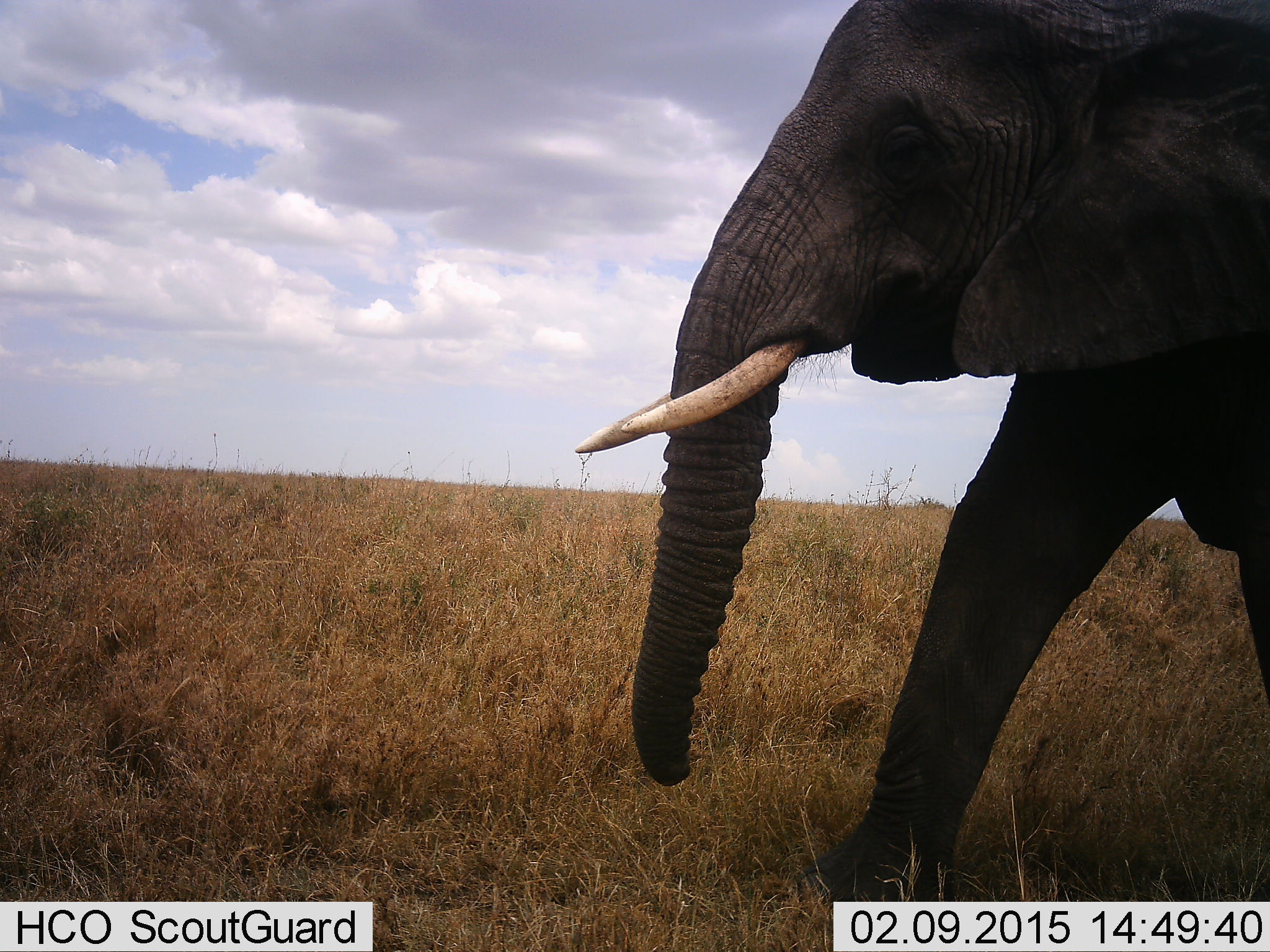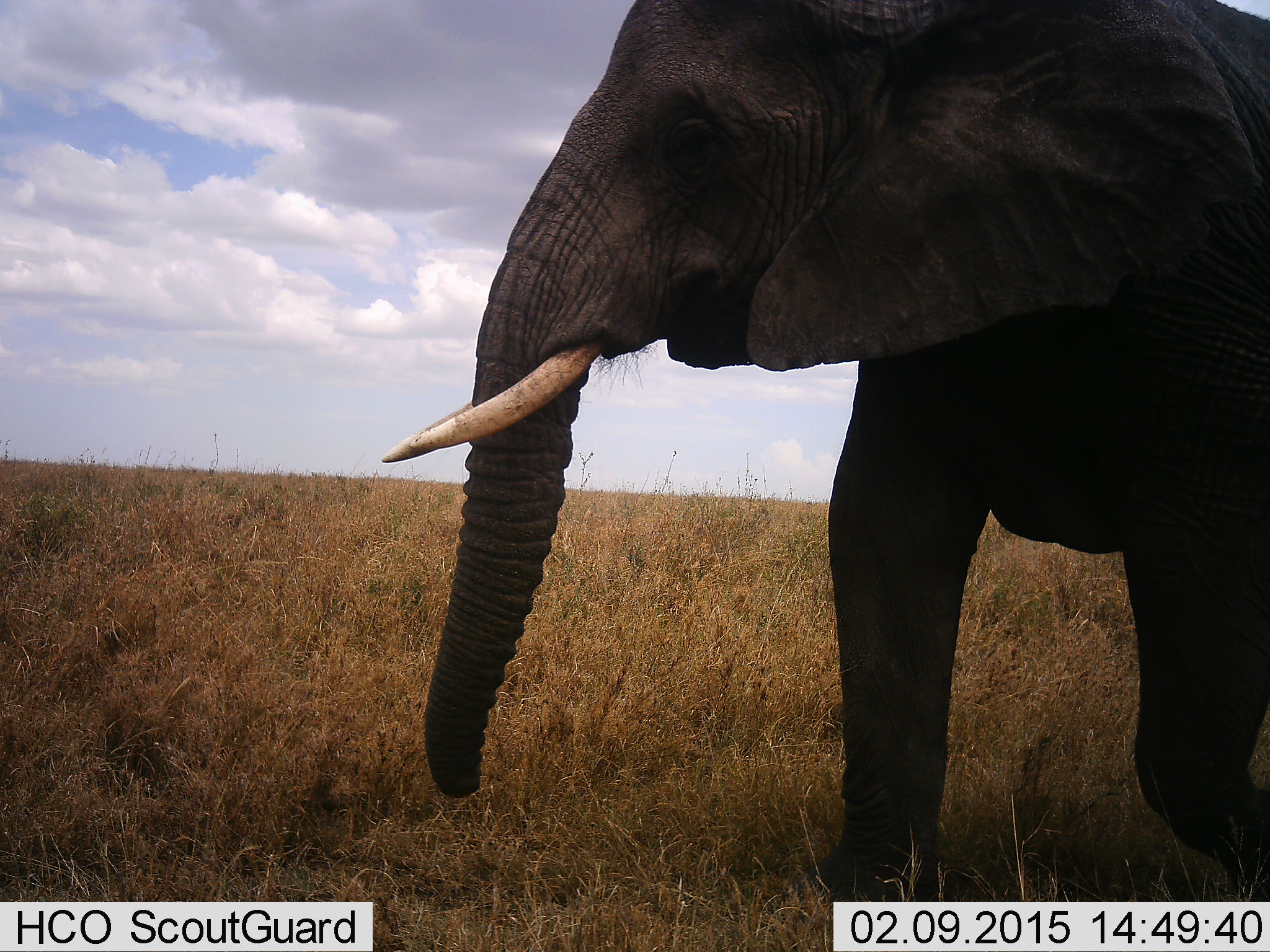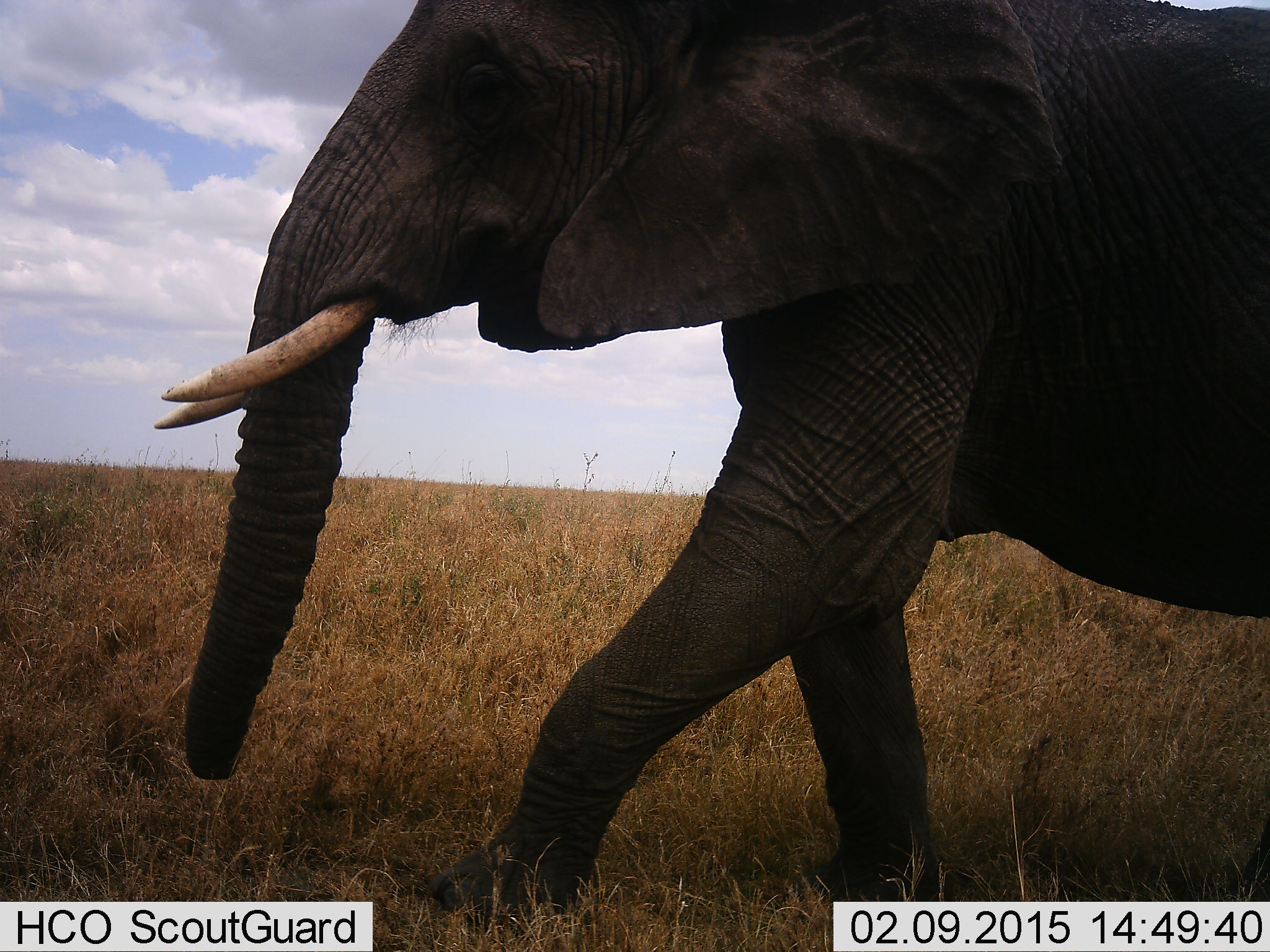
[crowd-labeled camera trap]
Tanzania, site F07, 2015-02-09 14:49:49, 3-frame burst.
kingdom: Animalia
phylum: Chordata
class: Mammalia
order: Proboscidea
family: Elephantidae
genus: Loxodonta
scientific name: Loxodonta africana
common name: african bush elephant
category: elephant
Elephant (african bush elephant) (Loxodonta africana), count 1. Behavior (volunteer vote fractions): standing 0%, resting 0%, moving 100%, interacting 0%. Young present (vote fraction): 0%. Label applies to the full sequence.